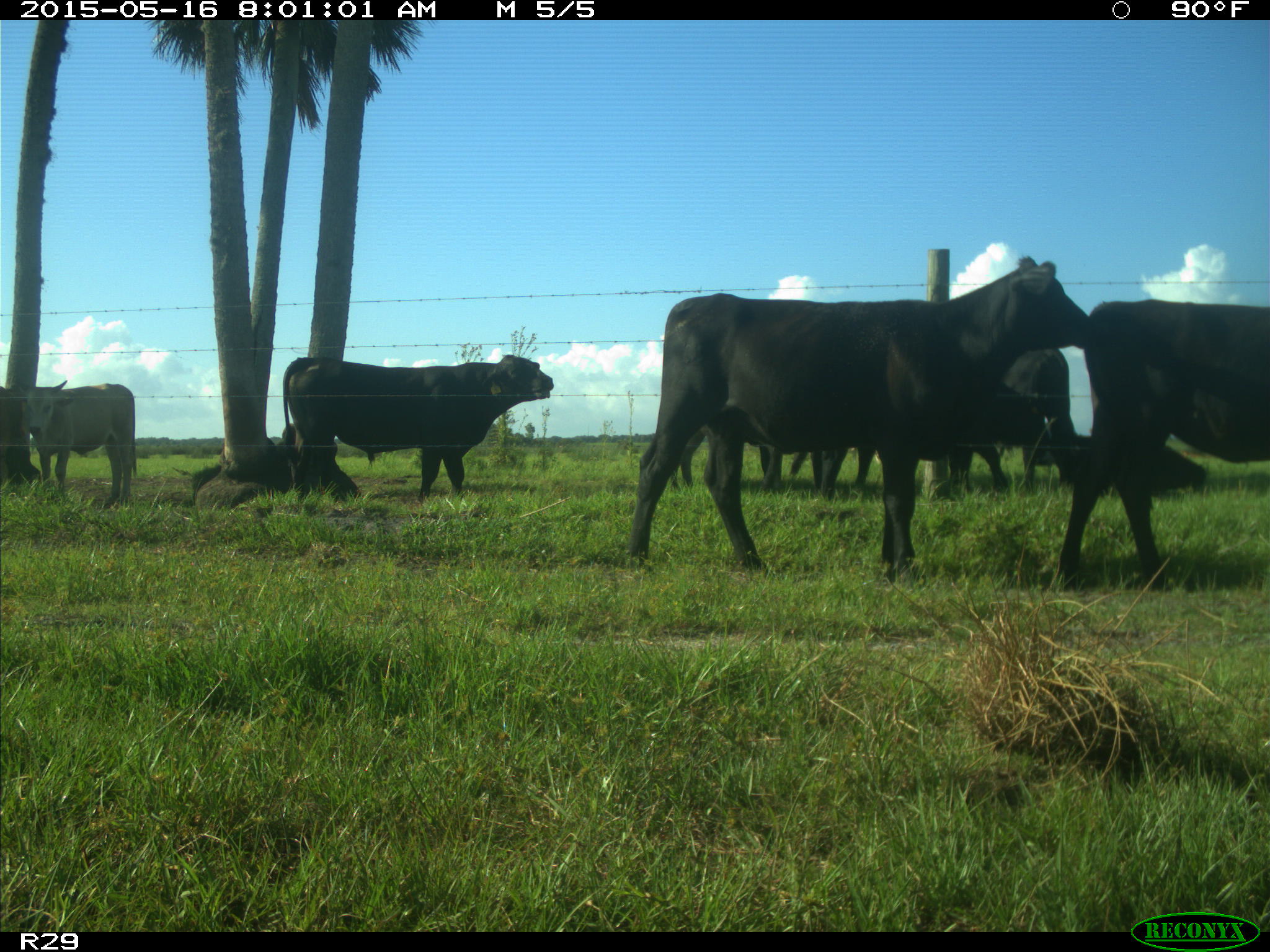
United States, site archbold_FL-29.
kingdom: Animalia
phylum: Chordata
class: Mammalia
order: Artiodactyla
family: Bovidae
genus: Bos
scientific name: Bos taurus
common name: domestic cow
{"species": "Bos taurus (domestic cow)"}